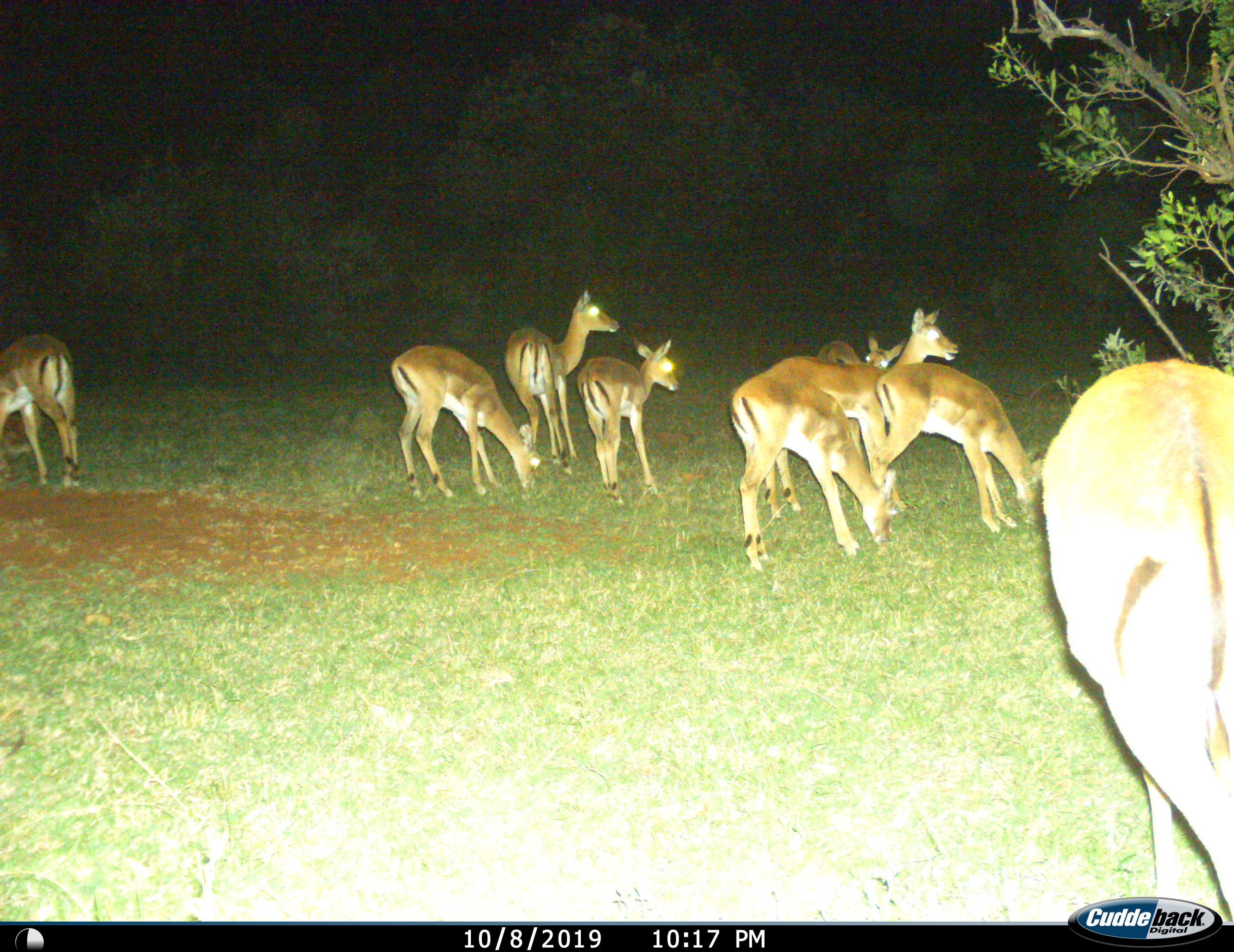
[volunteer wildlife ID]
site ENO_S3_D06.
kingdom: Animalia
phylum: Chordata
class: Mammalia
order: Artiodactyla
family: Bovidae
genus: Aepyceros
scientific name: Aepyceros melampus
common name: impala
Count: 9.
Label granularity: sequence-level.